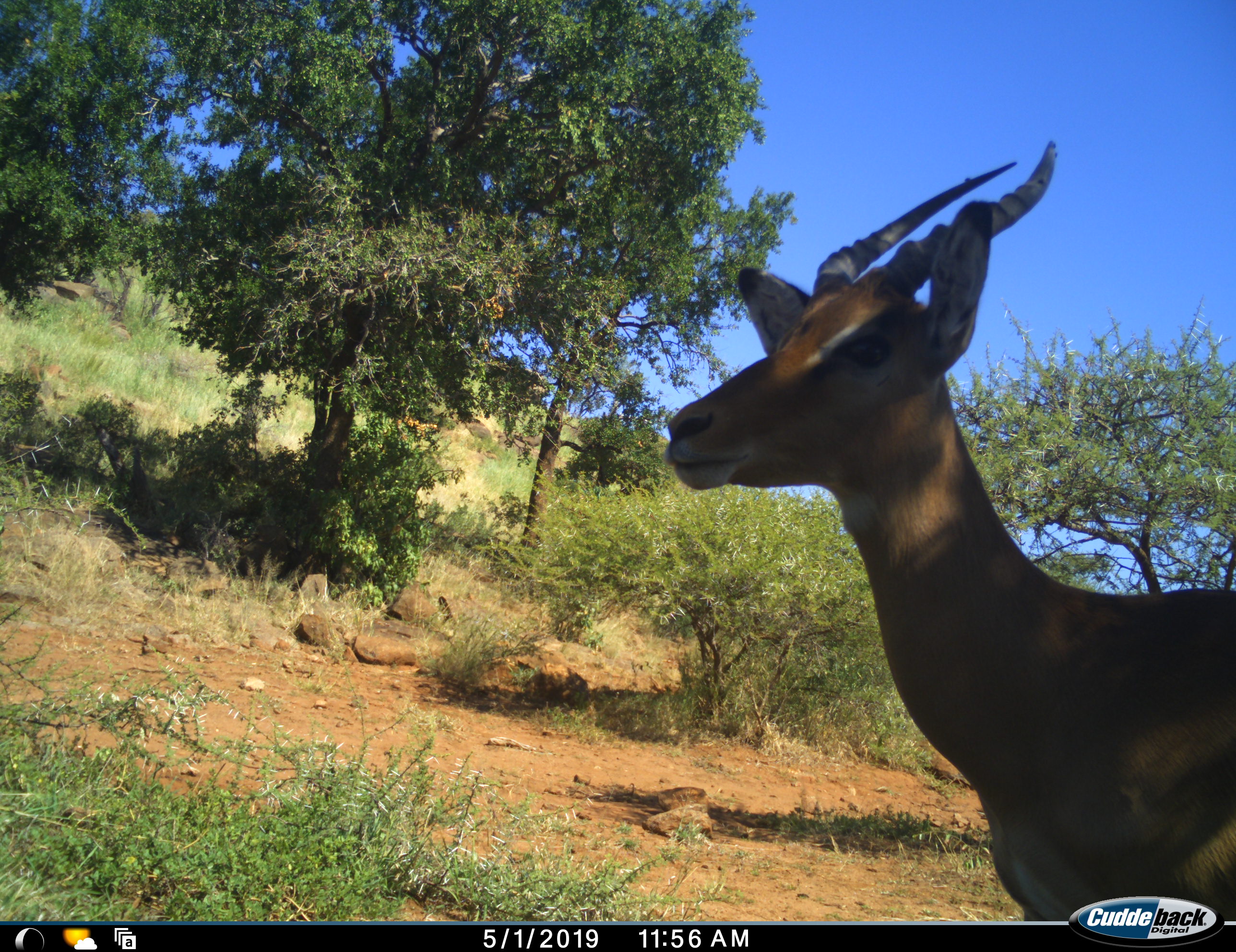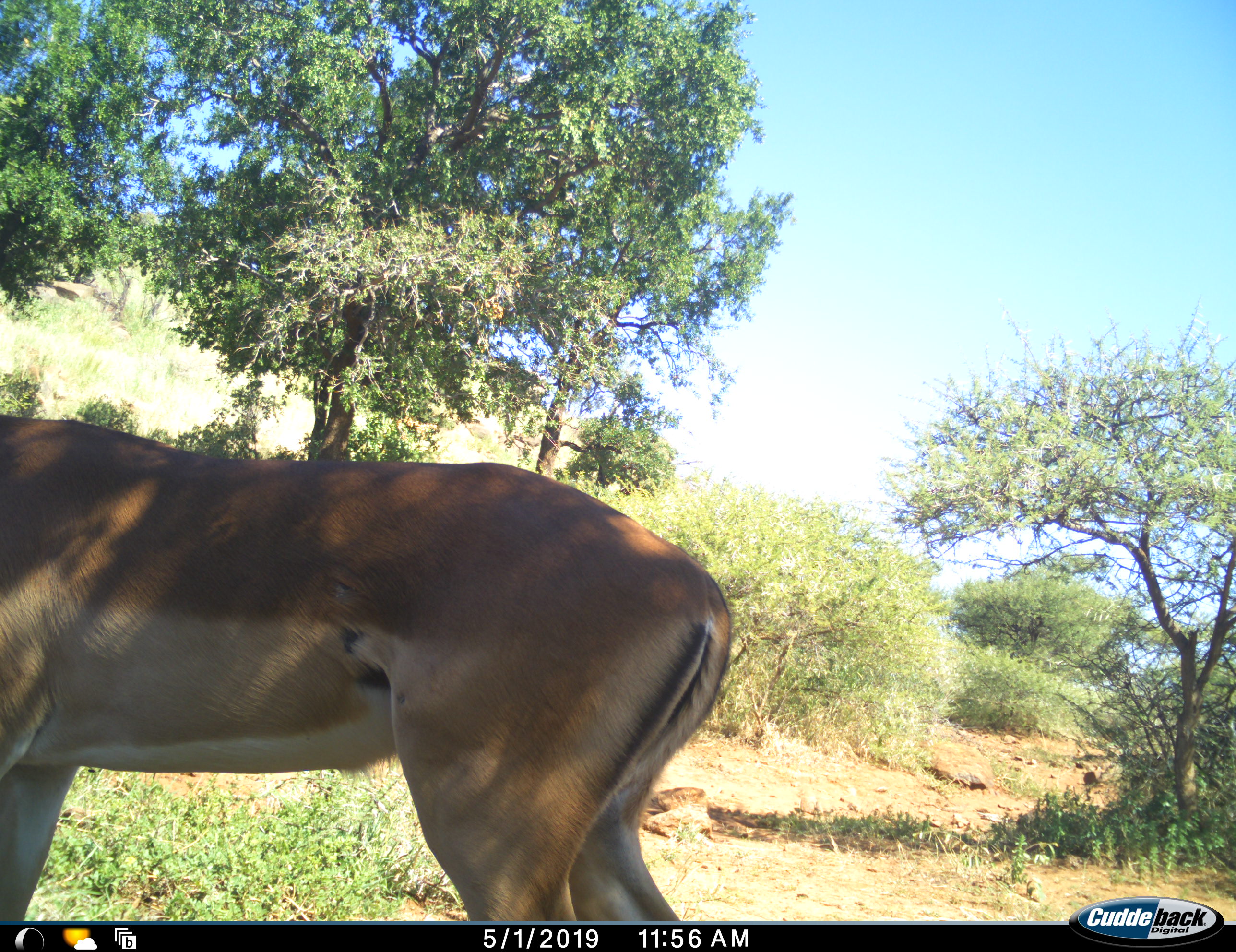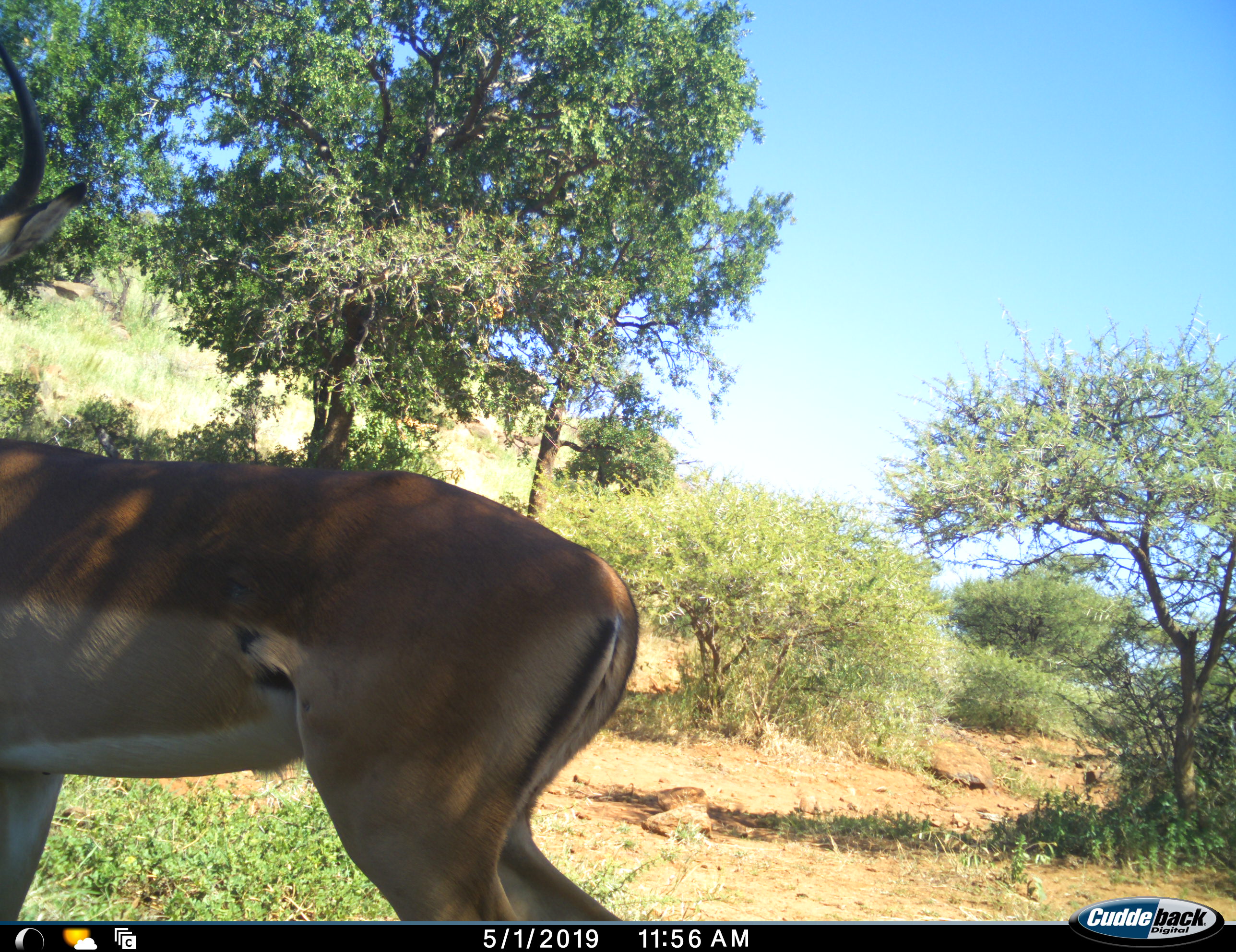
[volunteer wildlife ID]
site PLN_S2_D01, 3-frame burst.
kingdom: Animalia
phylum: Chordata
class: Mammalia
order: Artiodactyla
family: Bovidae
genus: Aepyceros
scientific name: Aepyceros melampus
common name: impala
Impala (Aepyceros melampus), count 1. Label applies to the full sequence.